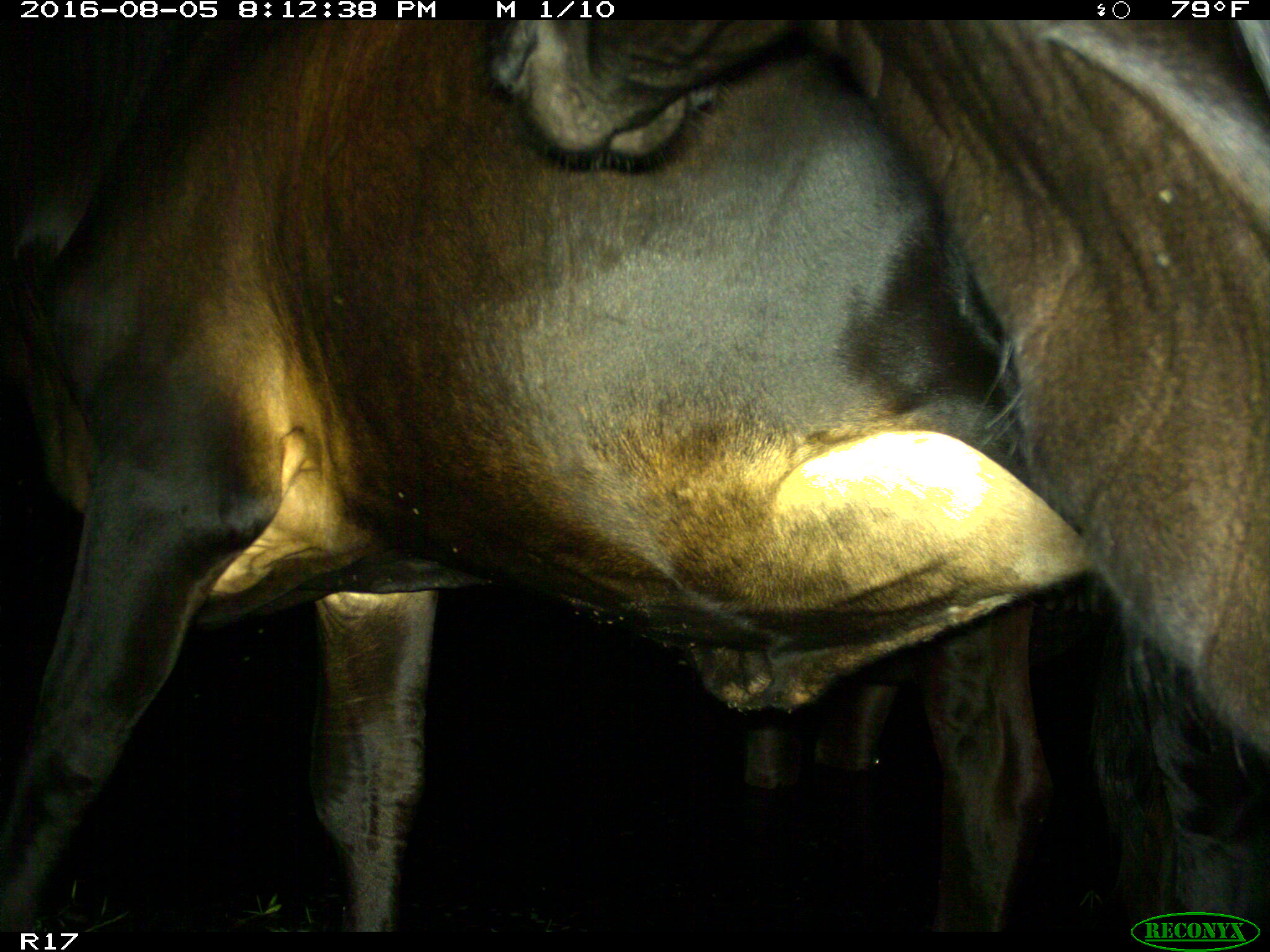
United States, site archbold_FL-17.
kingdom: Animalia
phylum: Chordata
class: Mammalia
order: Artiodactyla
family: Bovidae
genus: Bos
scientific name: Bos taurus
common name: domestic cow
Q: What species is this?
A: Bos taurus (domestic cow).